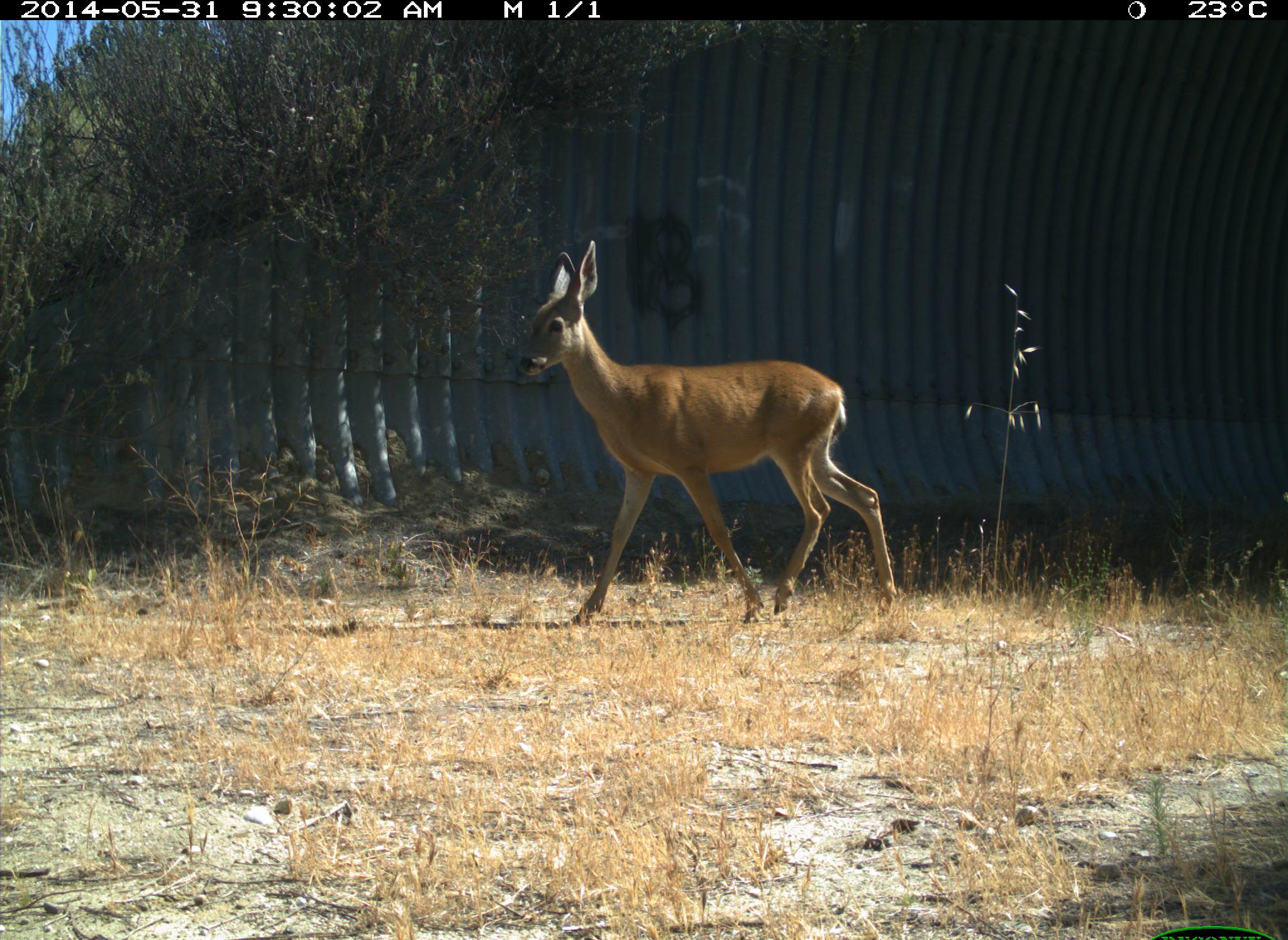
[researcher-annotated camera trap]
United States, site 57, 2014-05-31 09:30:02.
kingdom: Animalia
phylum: Chordata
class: Mammalia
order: Artiodactyla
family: Cervidae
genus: Odocoileus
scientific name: Odocoileus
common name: deer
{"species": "deer (Odocoileus)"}